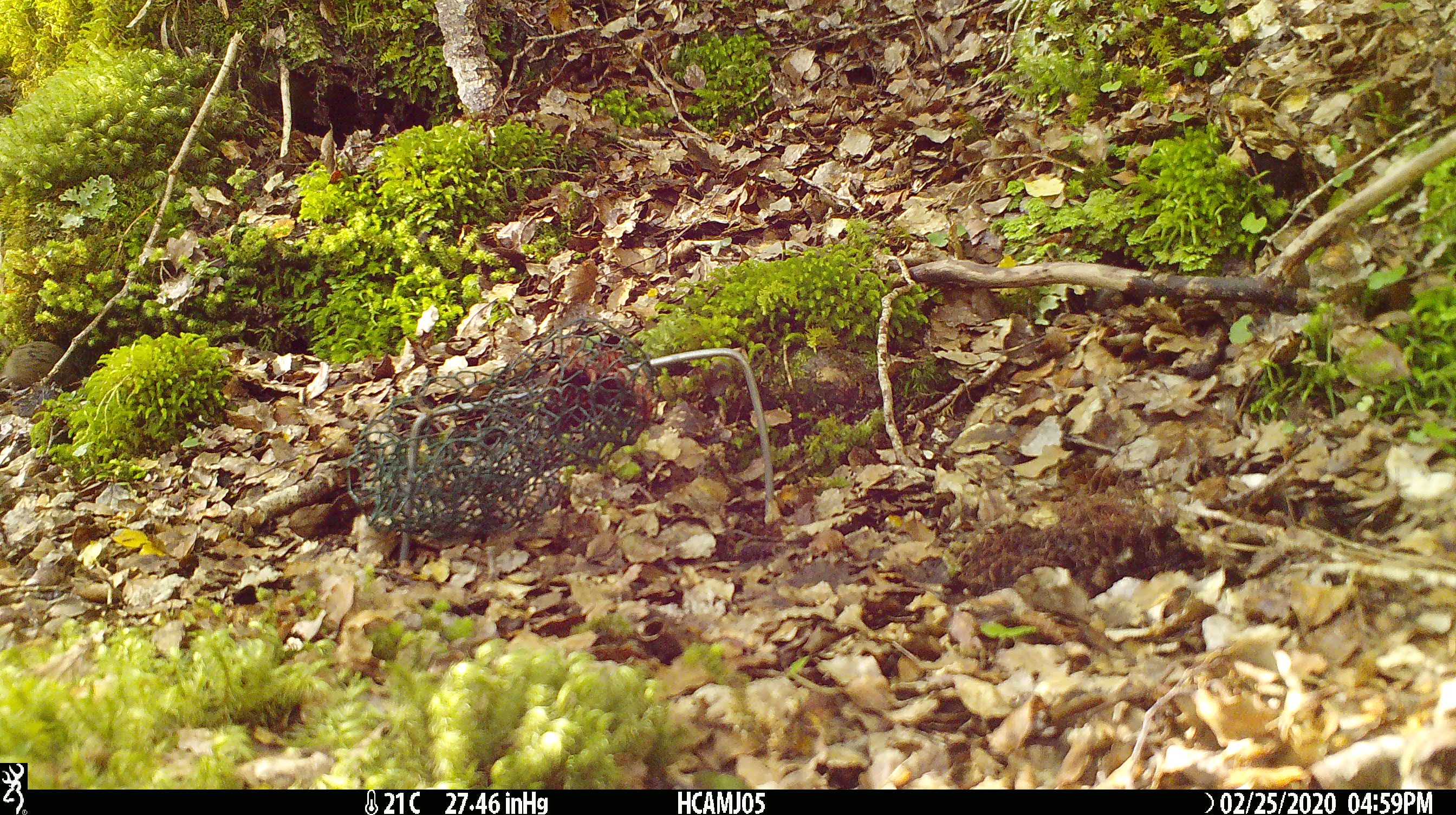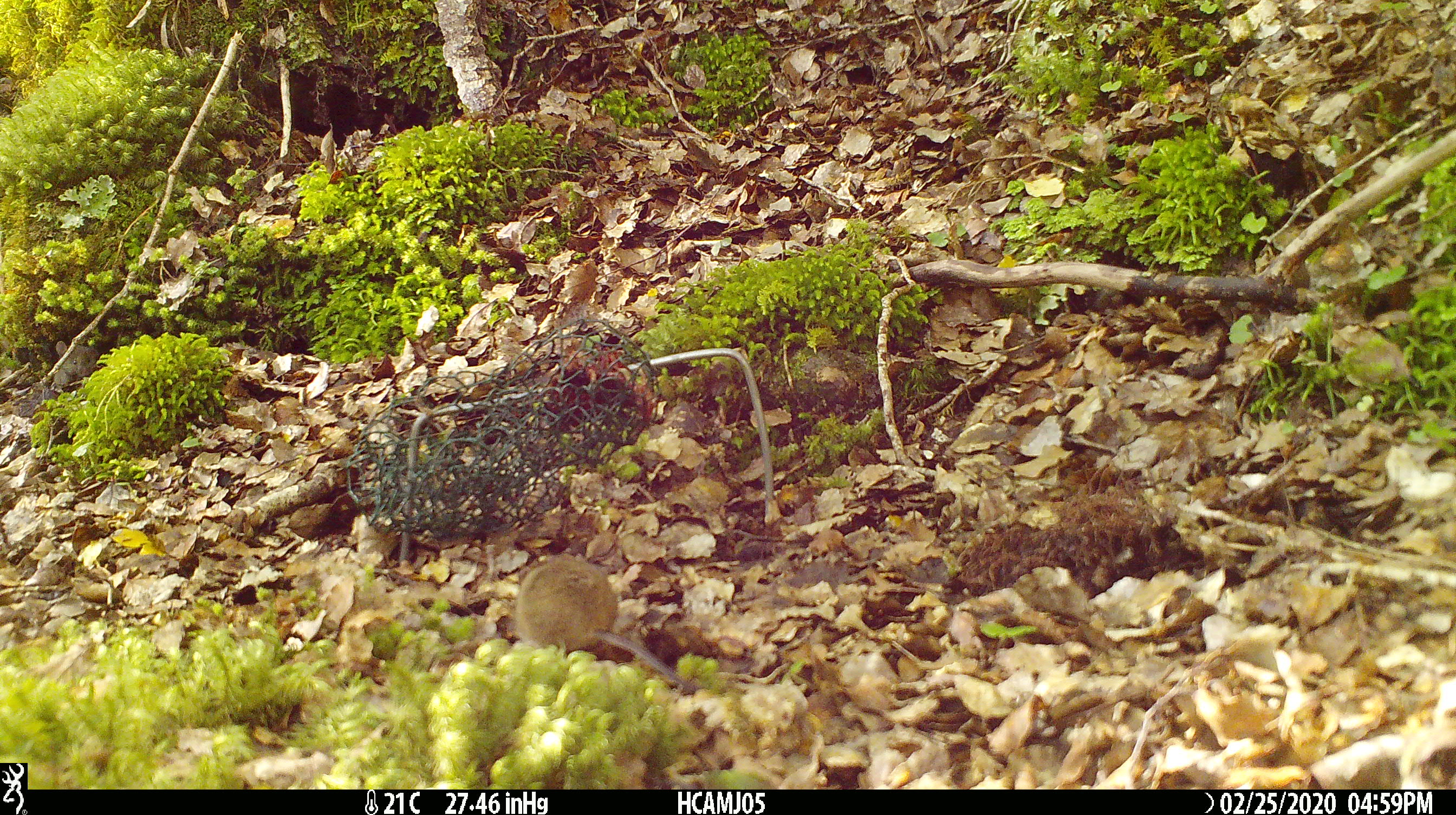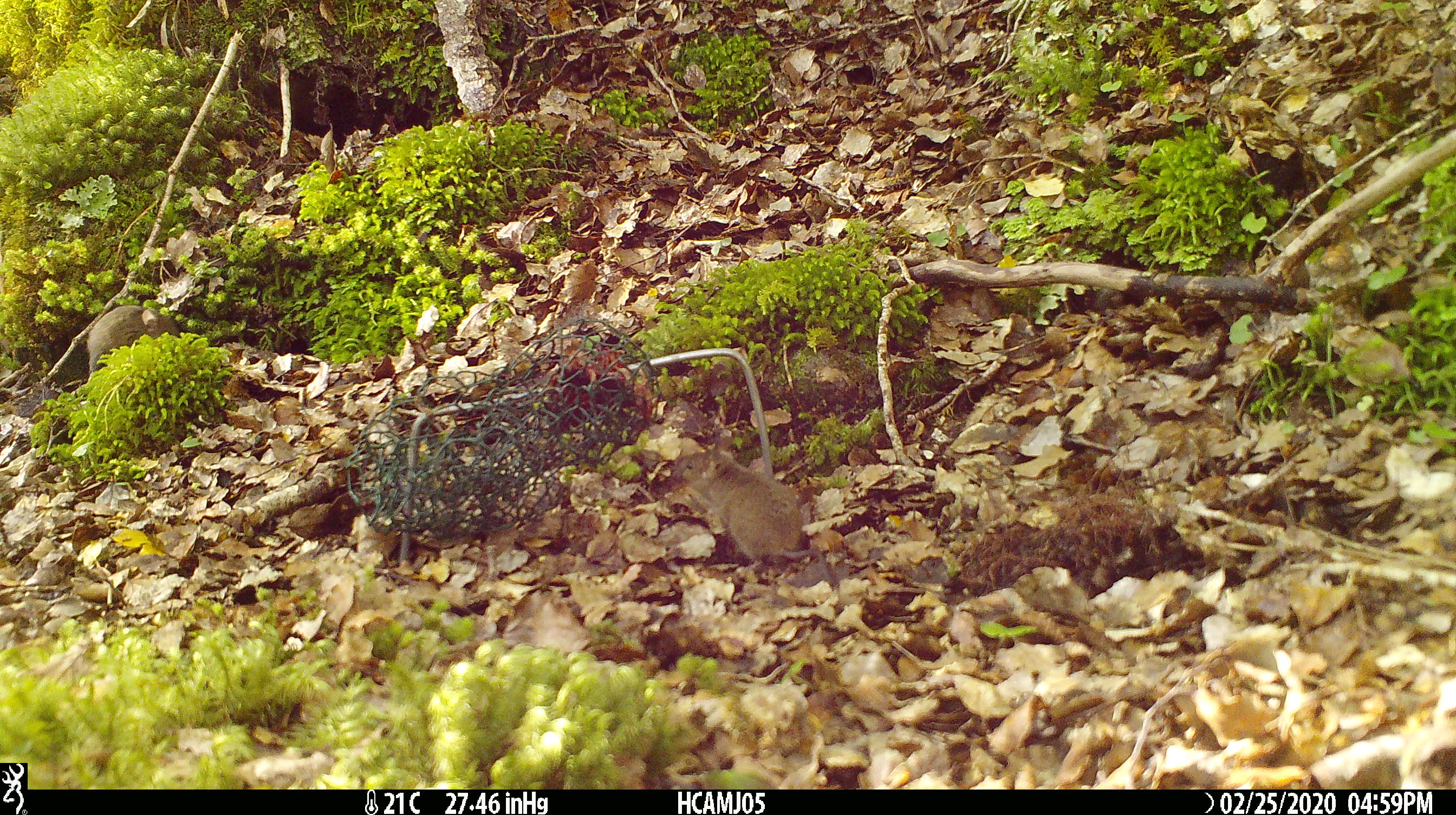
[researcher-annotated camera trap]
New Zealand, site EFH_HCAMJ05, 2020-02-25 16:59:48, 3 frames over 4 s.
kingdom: Animalia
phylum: Chordata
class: Mammalia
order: Rodentia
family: Muridae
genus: Mus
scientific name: Mus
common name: mouse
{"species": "mouse (Mus)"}